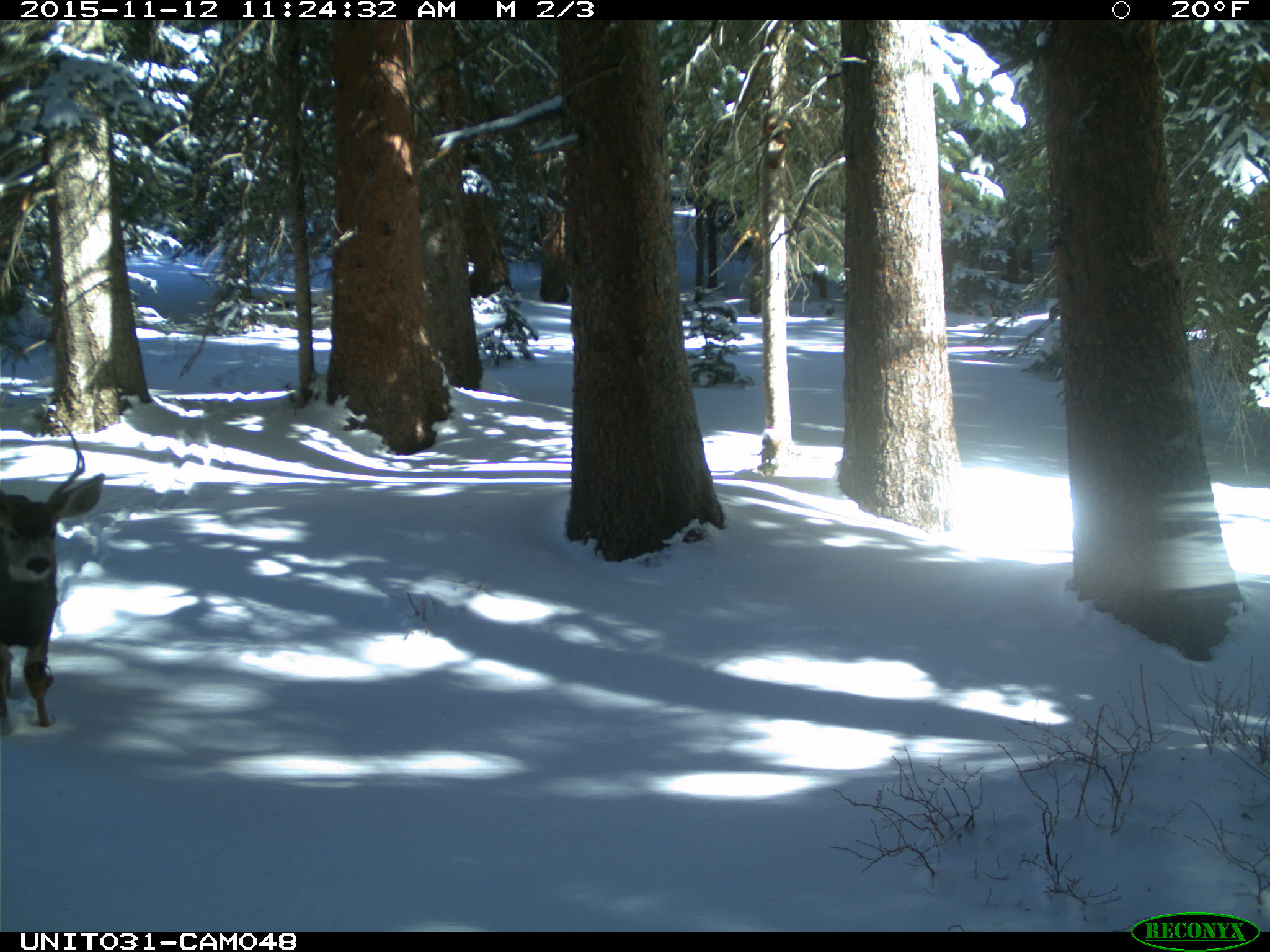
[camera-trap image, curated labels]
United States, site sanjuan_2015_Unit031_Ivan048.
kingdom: Animalia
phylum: Chordata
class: Mammalia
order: Artiodactyla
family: Cervidae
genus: Odocoileus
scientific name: Odocoileus hemionus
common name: mule deer